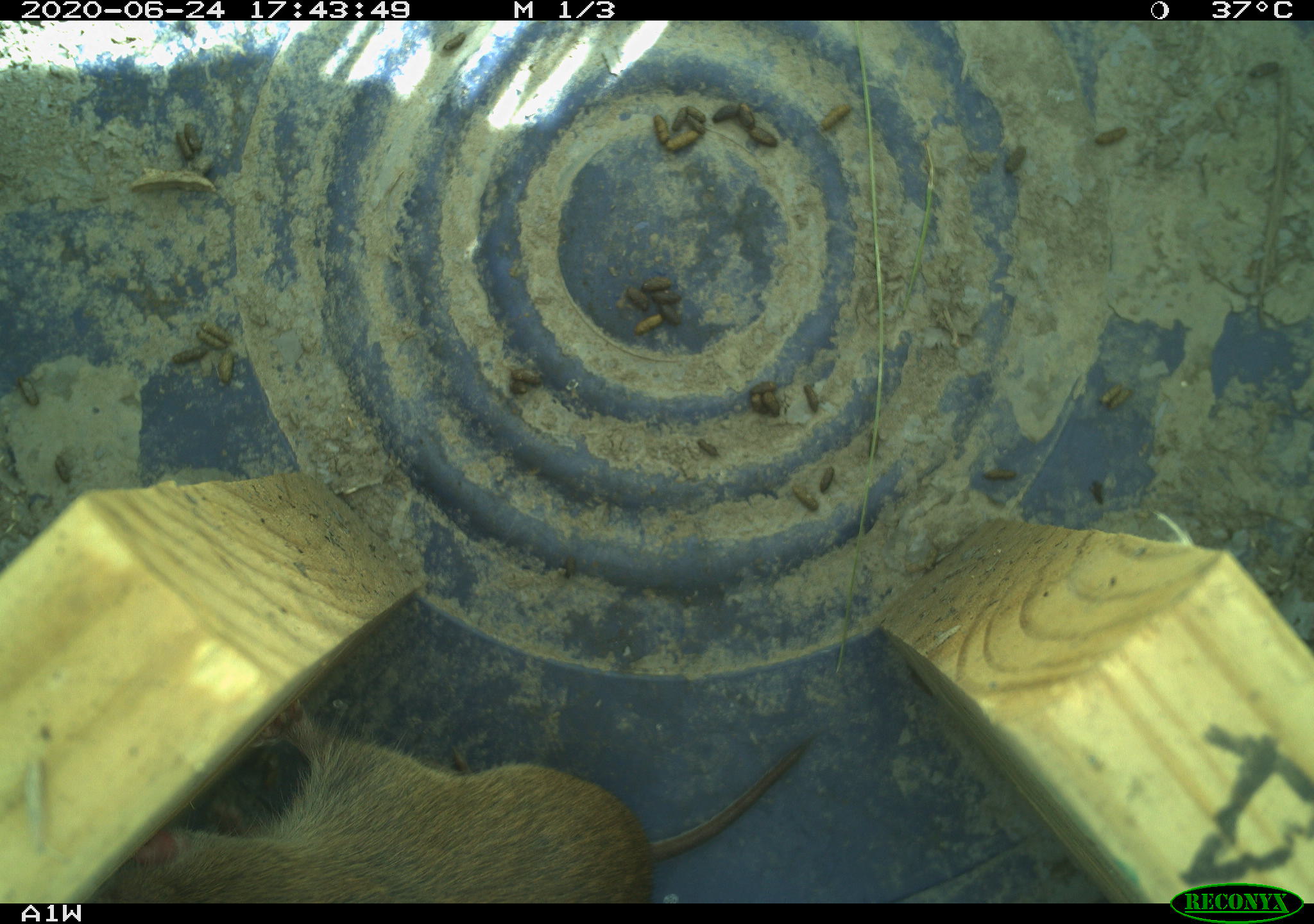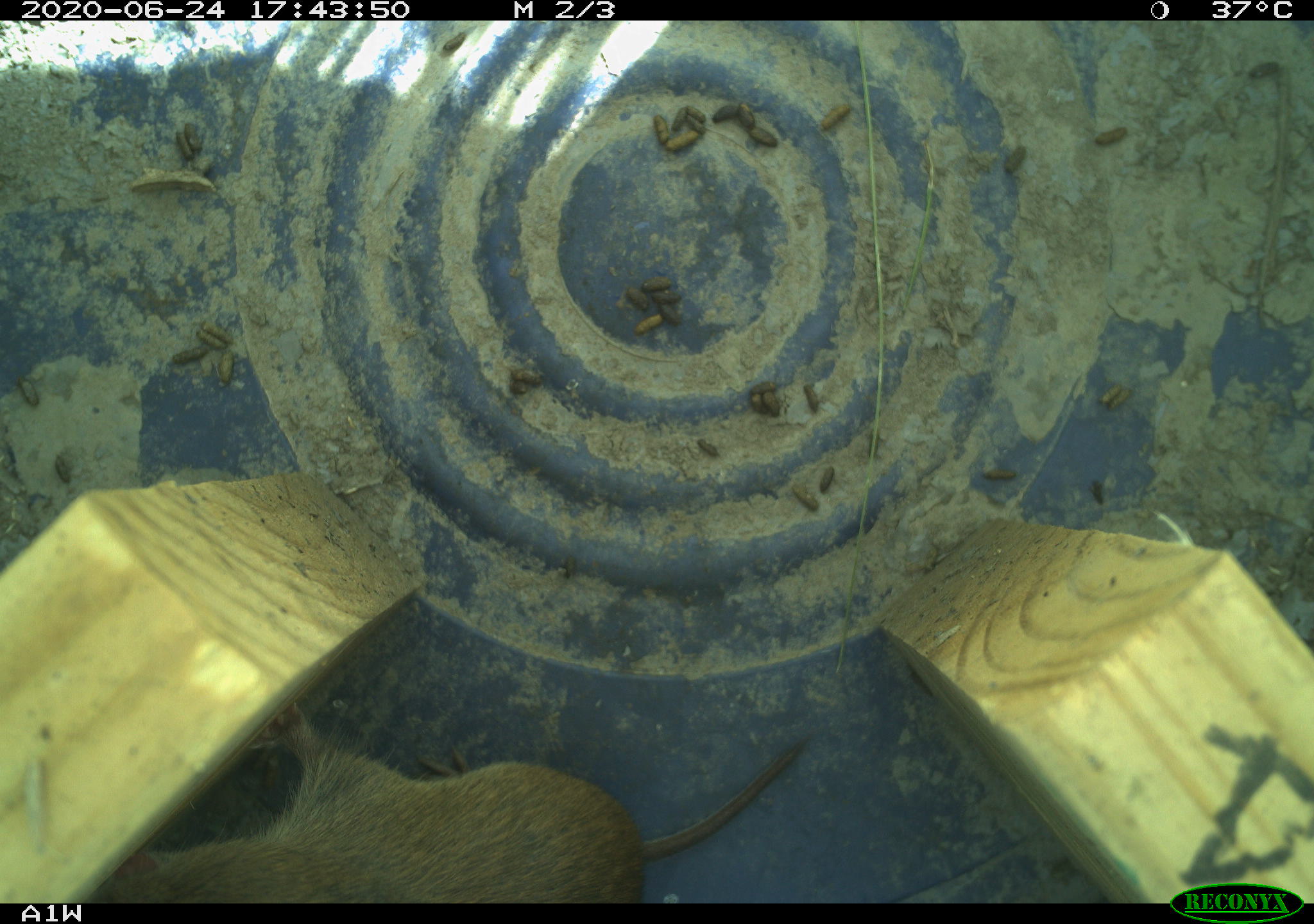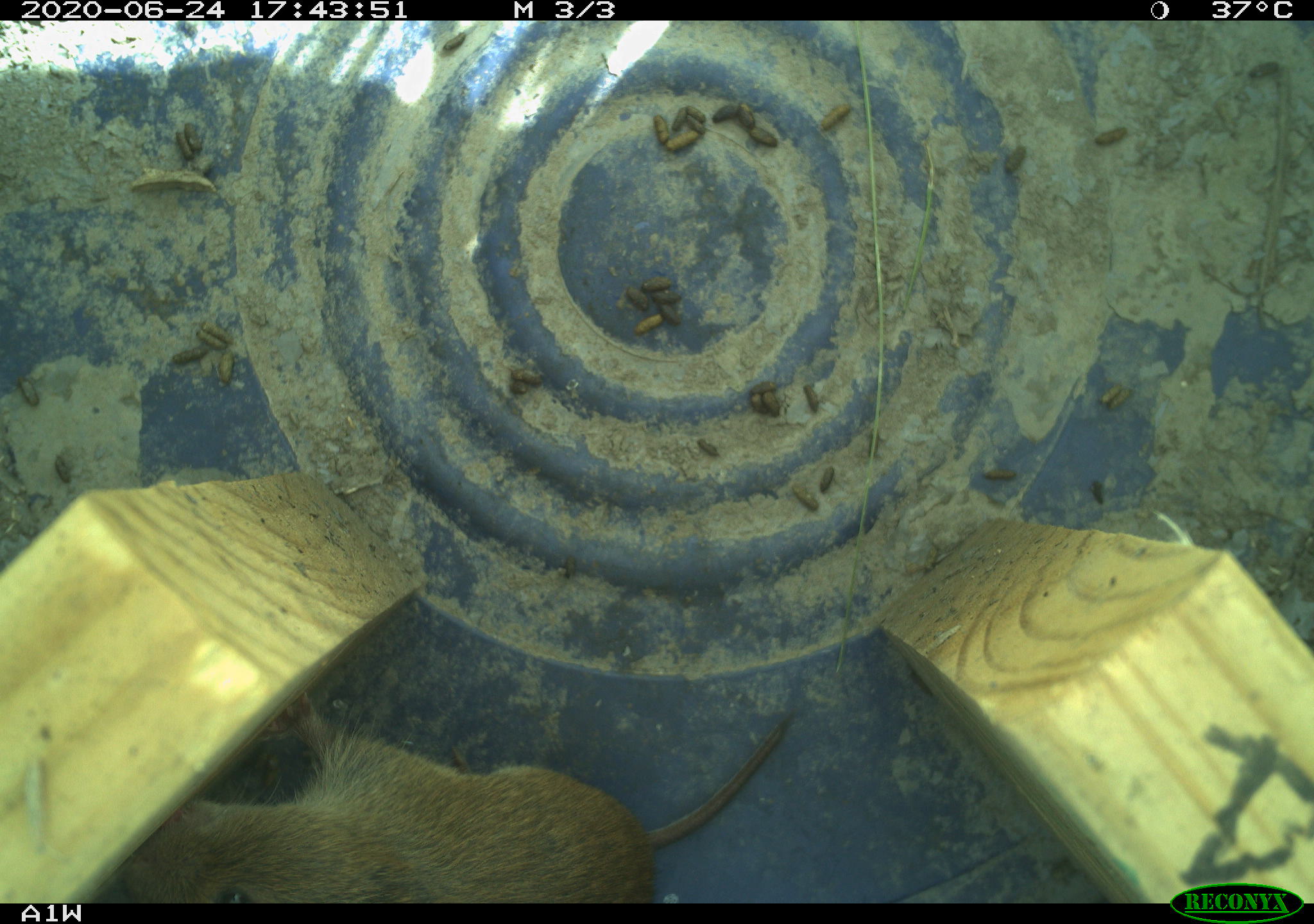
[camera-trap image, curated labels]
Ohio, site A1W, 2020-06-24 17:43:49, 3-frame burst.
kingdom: Animalia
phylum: Chordata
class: Mammalia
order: Rodentia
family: Cricetidae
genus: Microtus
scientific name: Microtus pennsylvanicus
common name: meadow vole